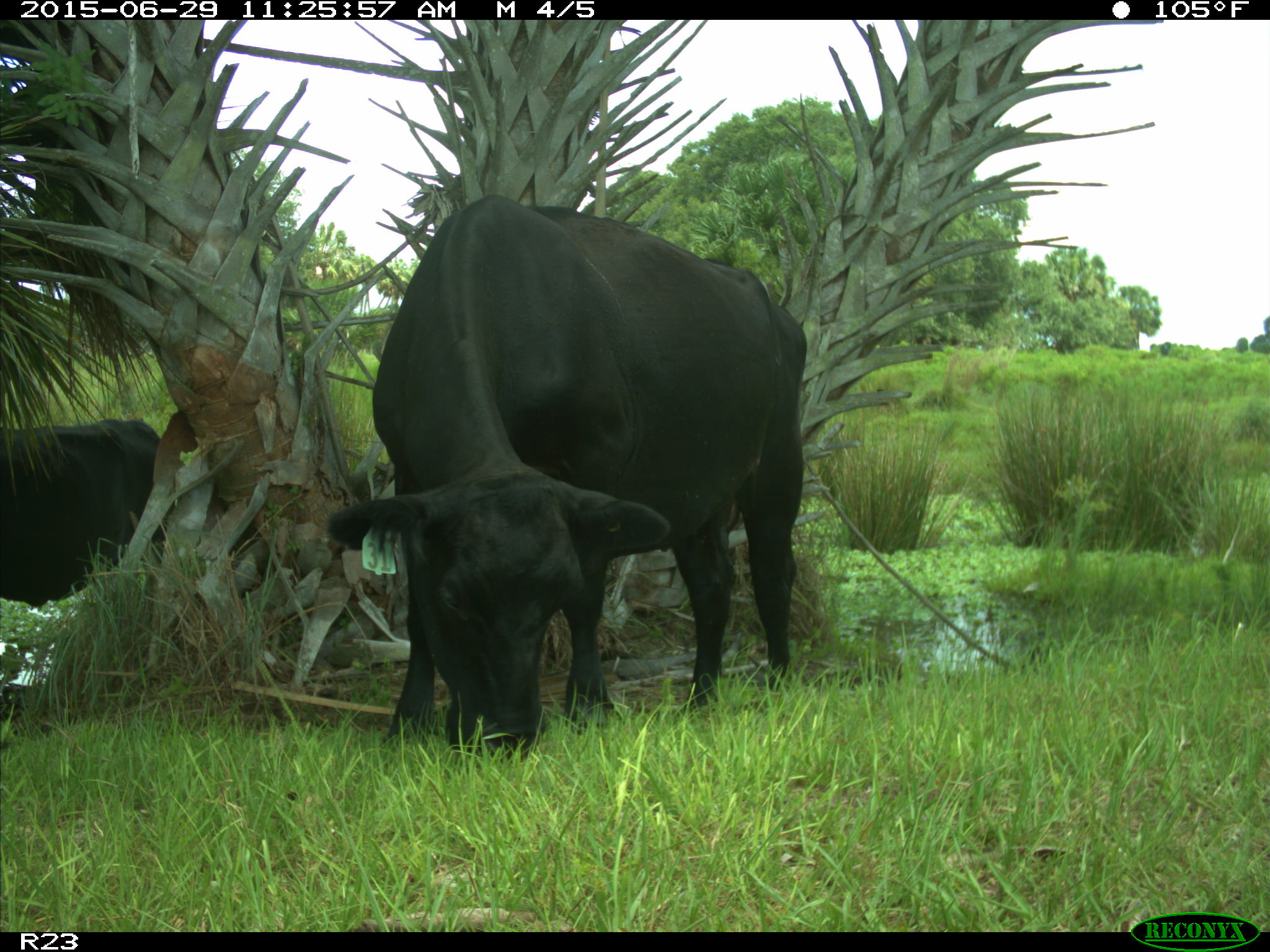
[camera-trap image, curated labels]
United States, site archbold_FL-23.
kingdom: Animalia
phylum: Chordata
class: Mammalia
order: Artiodactyla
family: Bovidae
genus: Bos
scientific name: Bos taurus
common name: domestic cow